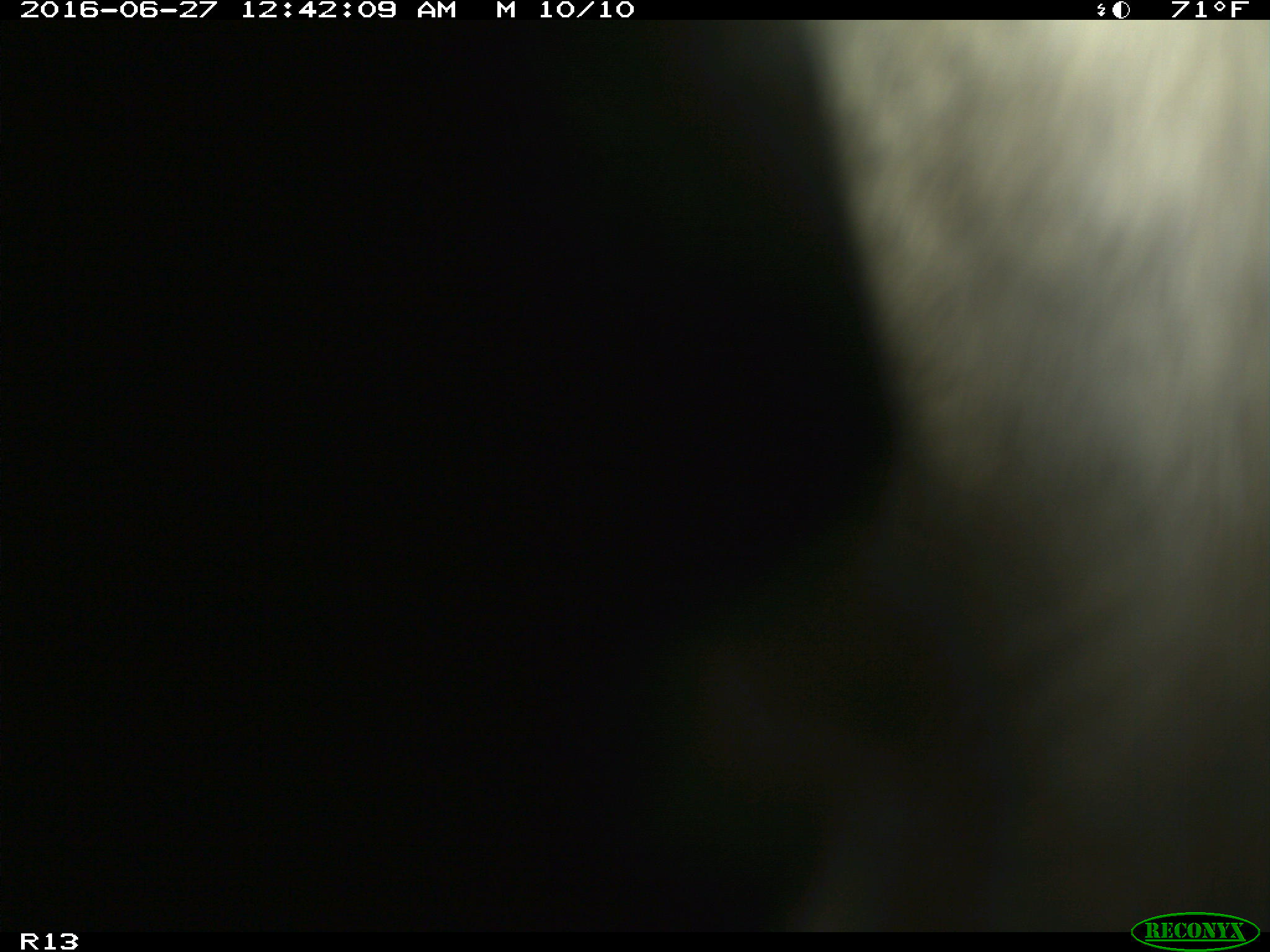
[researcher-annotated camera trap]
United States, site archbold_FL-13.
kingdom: Animalia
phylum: Chordata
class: Mammalia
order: Artiodactyla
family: Bovidae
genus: Bos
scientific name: Bos taurus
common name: domestic cow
Bos taurus (domestic cow).